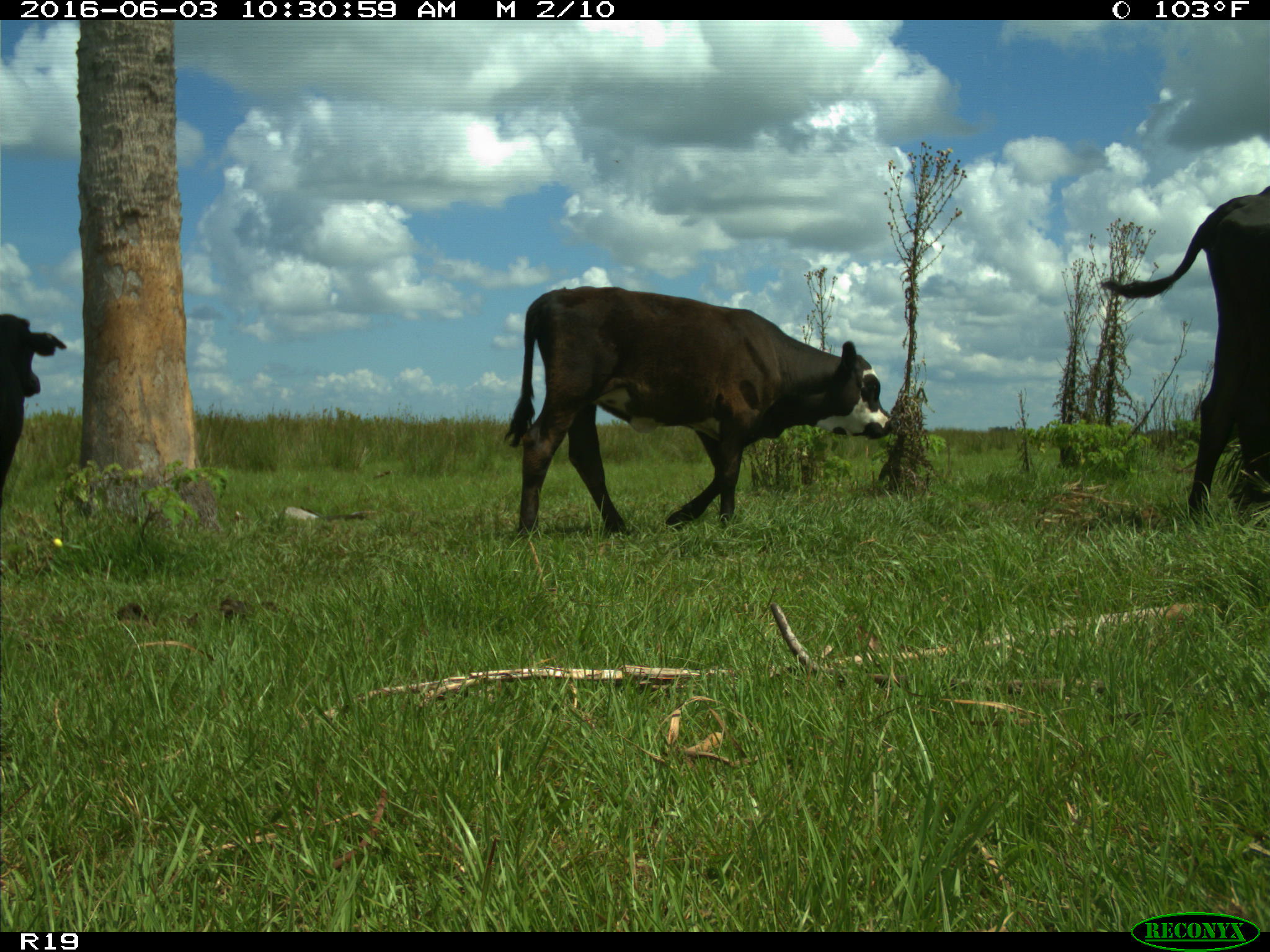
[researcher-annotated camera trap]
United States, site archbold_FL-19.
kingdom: Animalia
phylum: Chordata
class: Mammalia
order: Artiodactyla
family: Bovidae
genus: Bos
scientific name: Bos taurus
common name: domestic cow